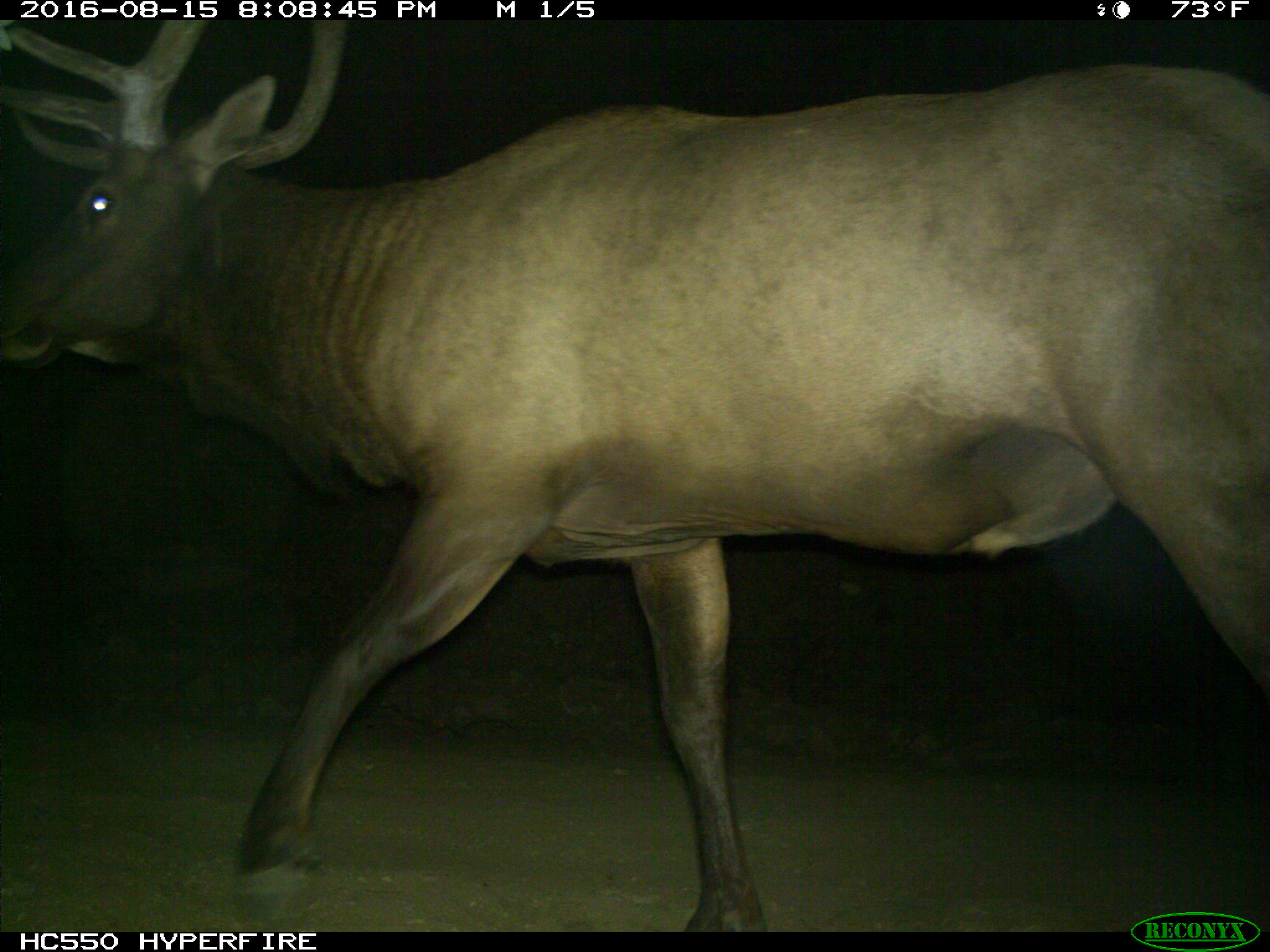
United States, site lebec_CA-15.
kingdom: Animalia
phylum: Chordata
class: Mammalia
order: Artiodactyla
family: Cervidae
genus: Cervus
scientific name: Cervus canadensis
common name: elk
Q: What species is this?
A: Cervus canadensis (elk).